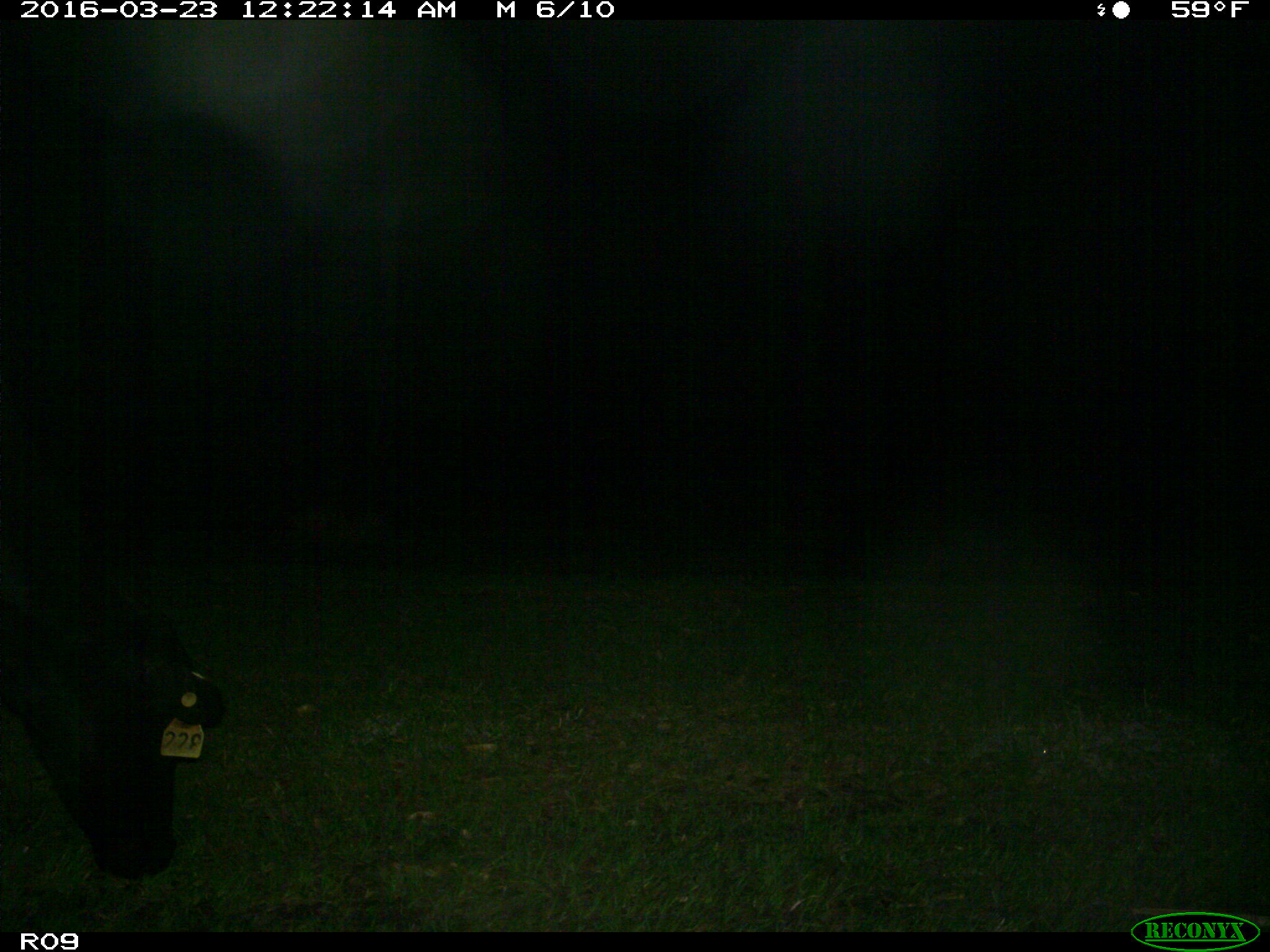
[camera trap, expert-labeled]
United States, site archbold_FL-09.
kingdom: Animalia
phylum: Chordata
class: Mammalia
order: Artiodactyla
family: Bovidae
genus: Bos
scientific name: Bos taurus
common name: domestic cow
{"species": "Bos taurus (domestic cow)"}